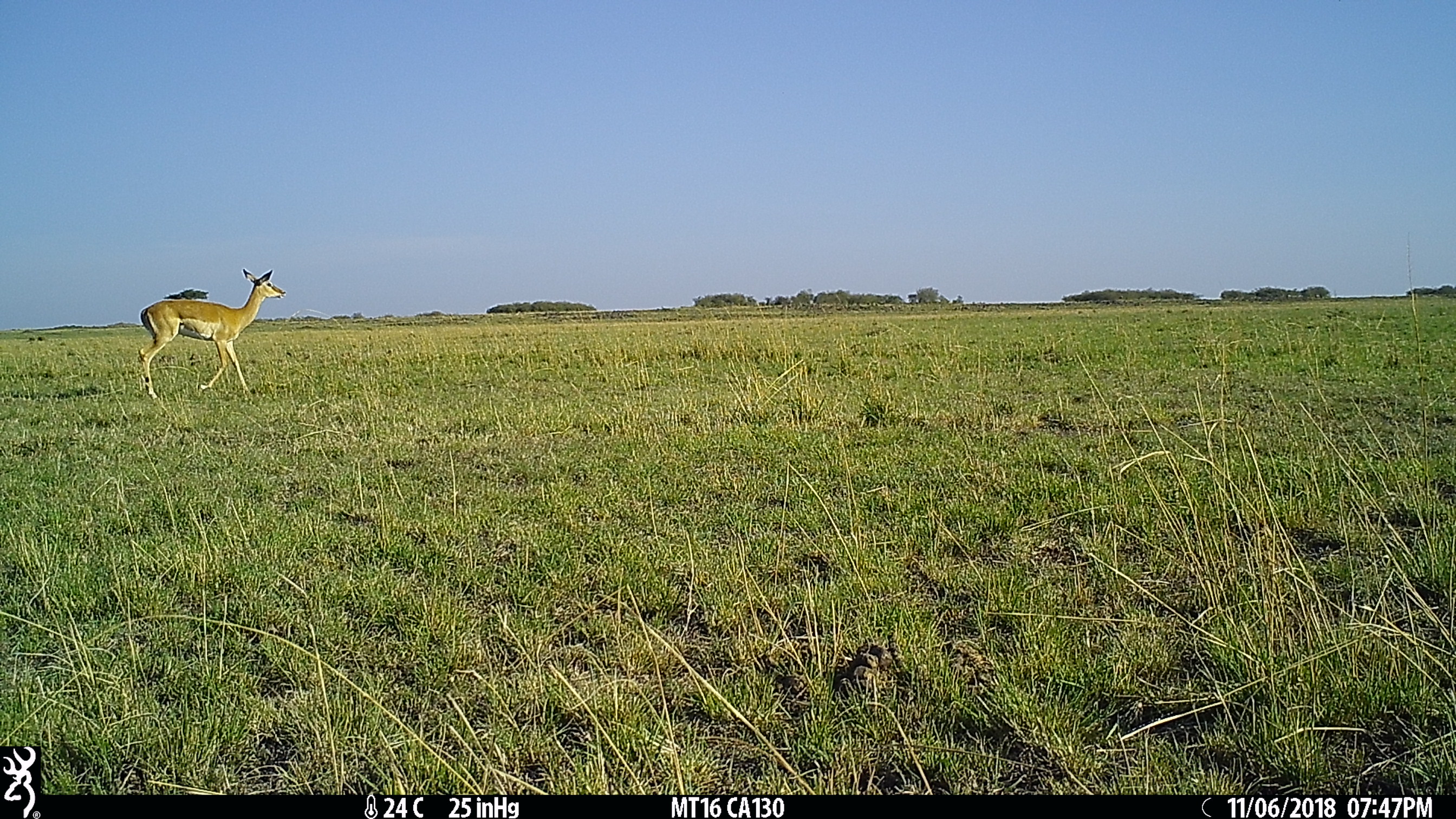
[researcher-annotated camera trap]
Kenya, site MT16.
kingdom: Animalia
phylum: Chordata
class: Mammalia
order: Artiodactyla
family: Bovidae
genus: Aepyceros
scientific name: Aepyceros melampus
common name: impala